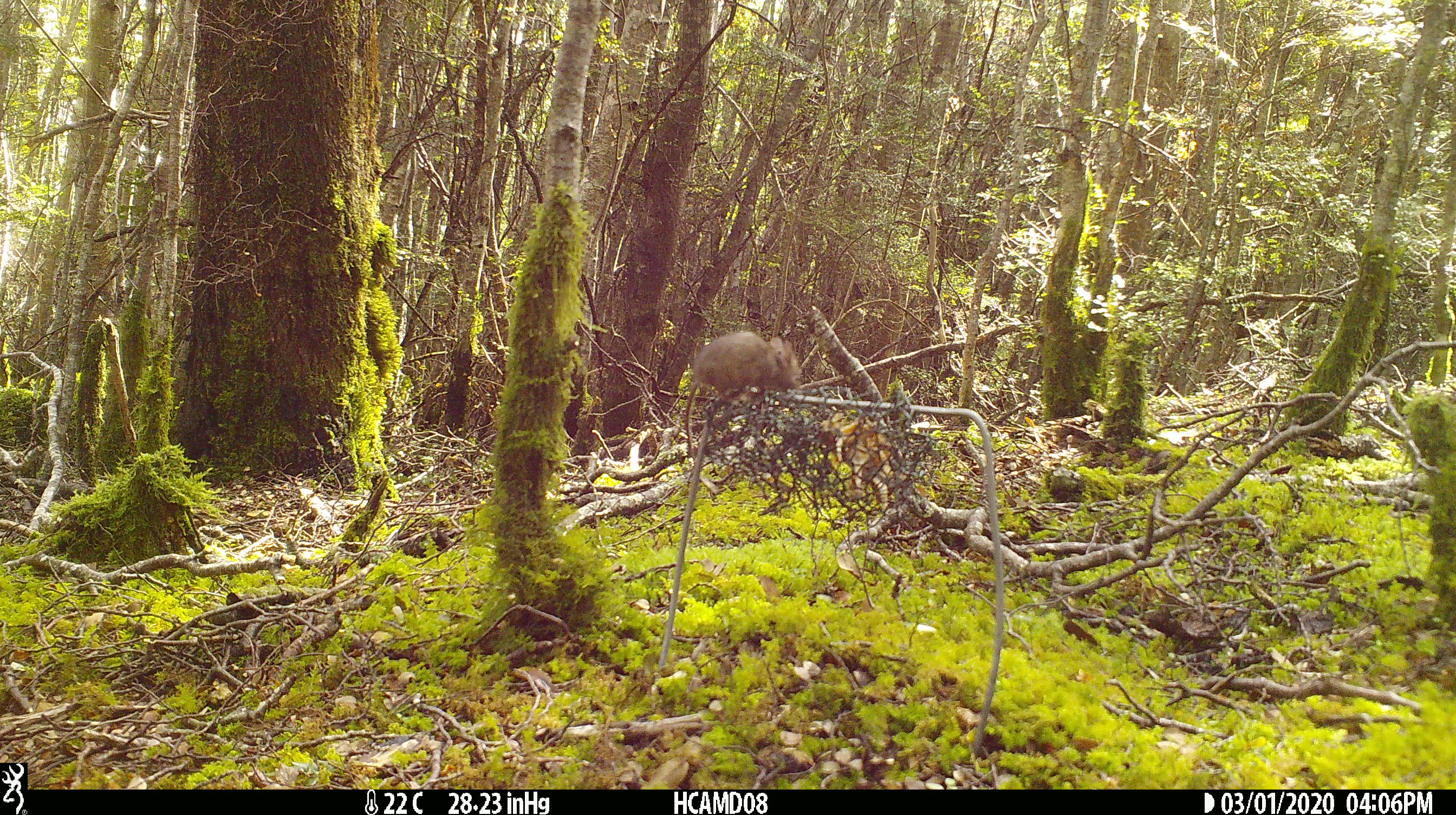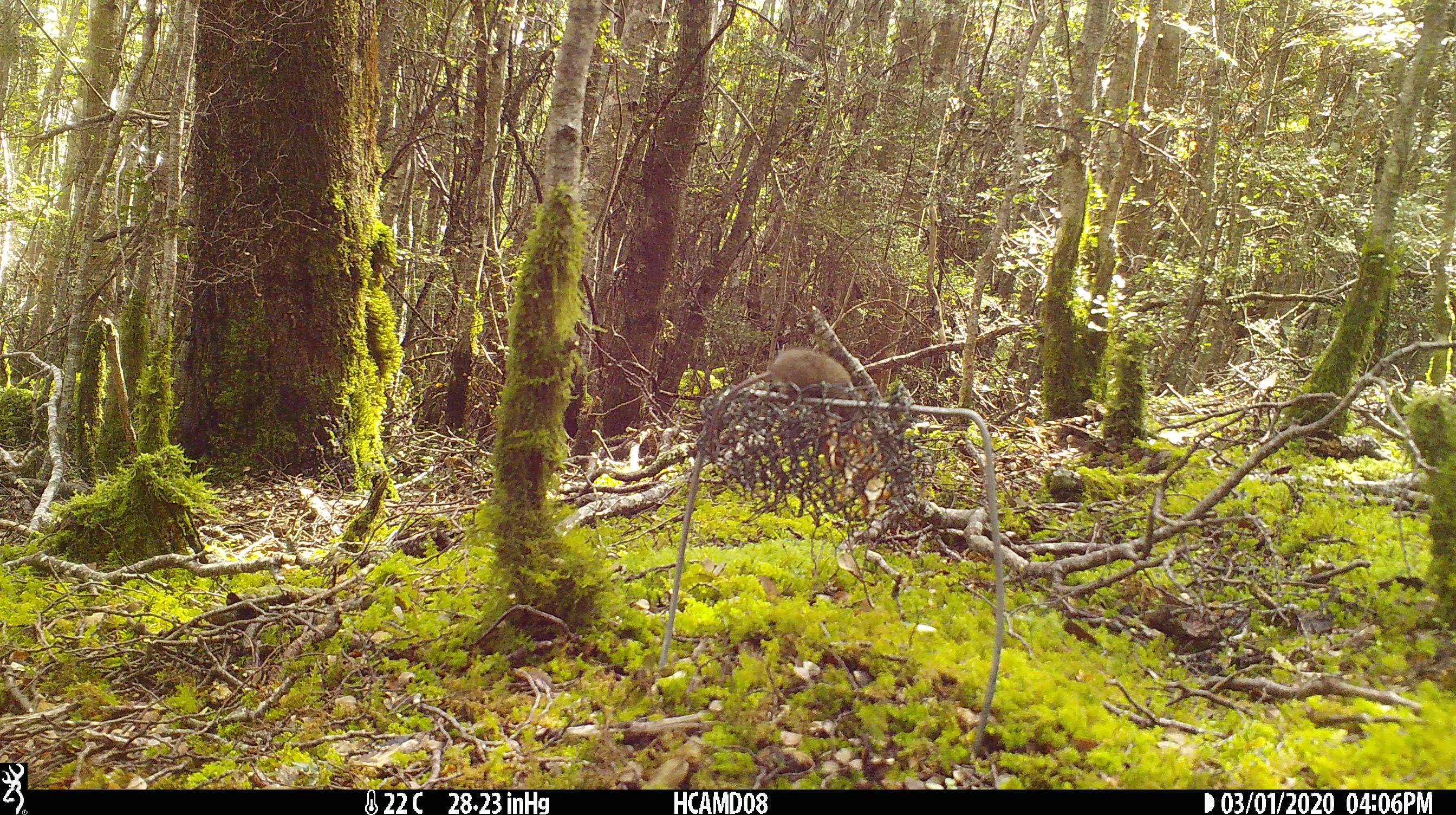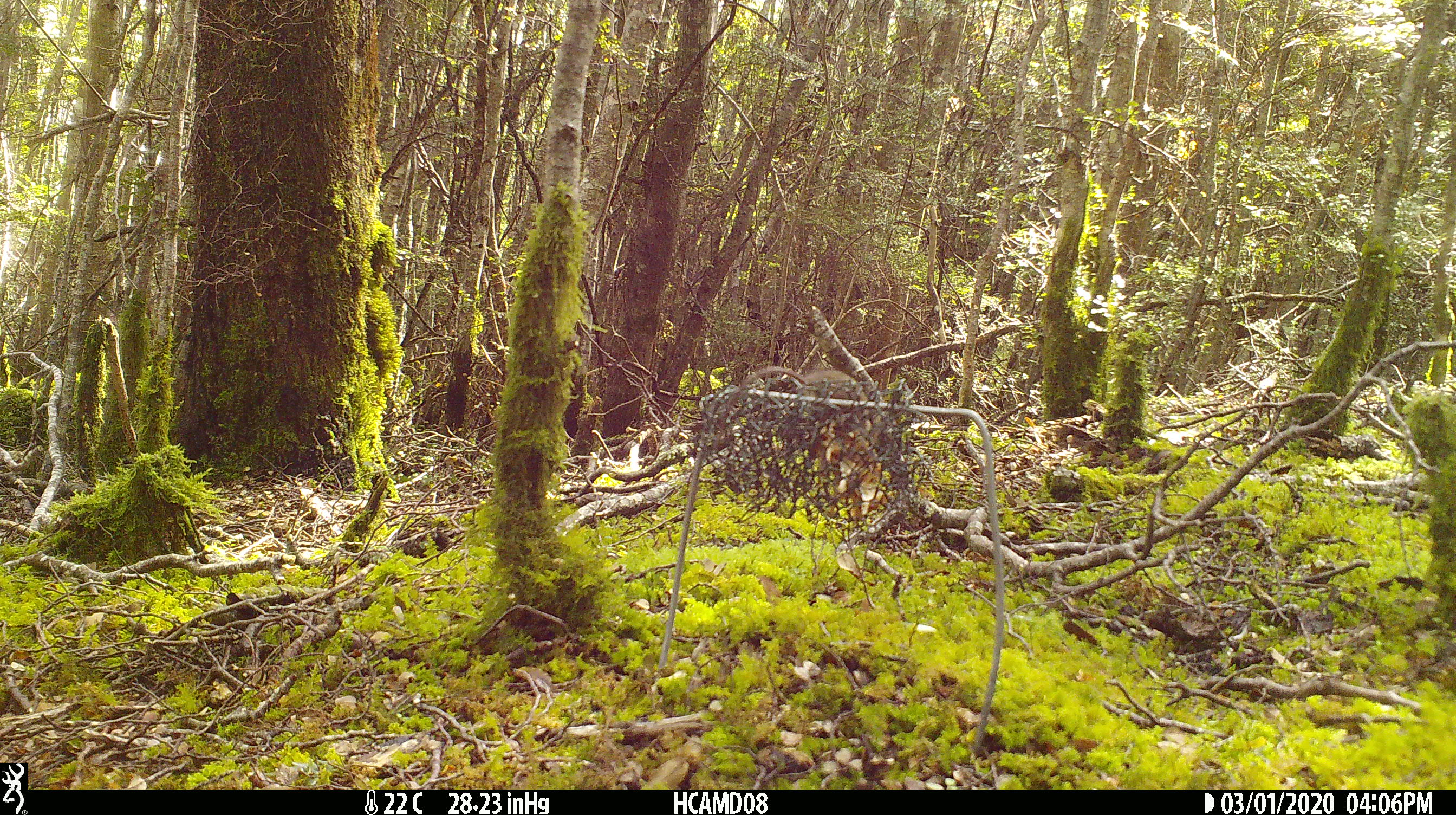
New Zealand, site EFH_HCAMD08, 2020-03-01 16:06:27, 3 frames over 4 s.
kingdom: Animalia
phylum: Chordata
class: Mammalia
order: Rodentia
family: Muridae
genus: Mus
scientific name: Mus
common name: mouse